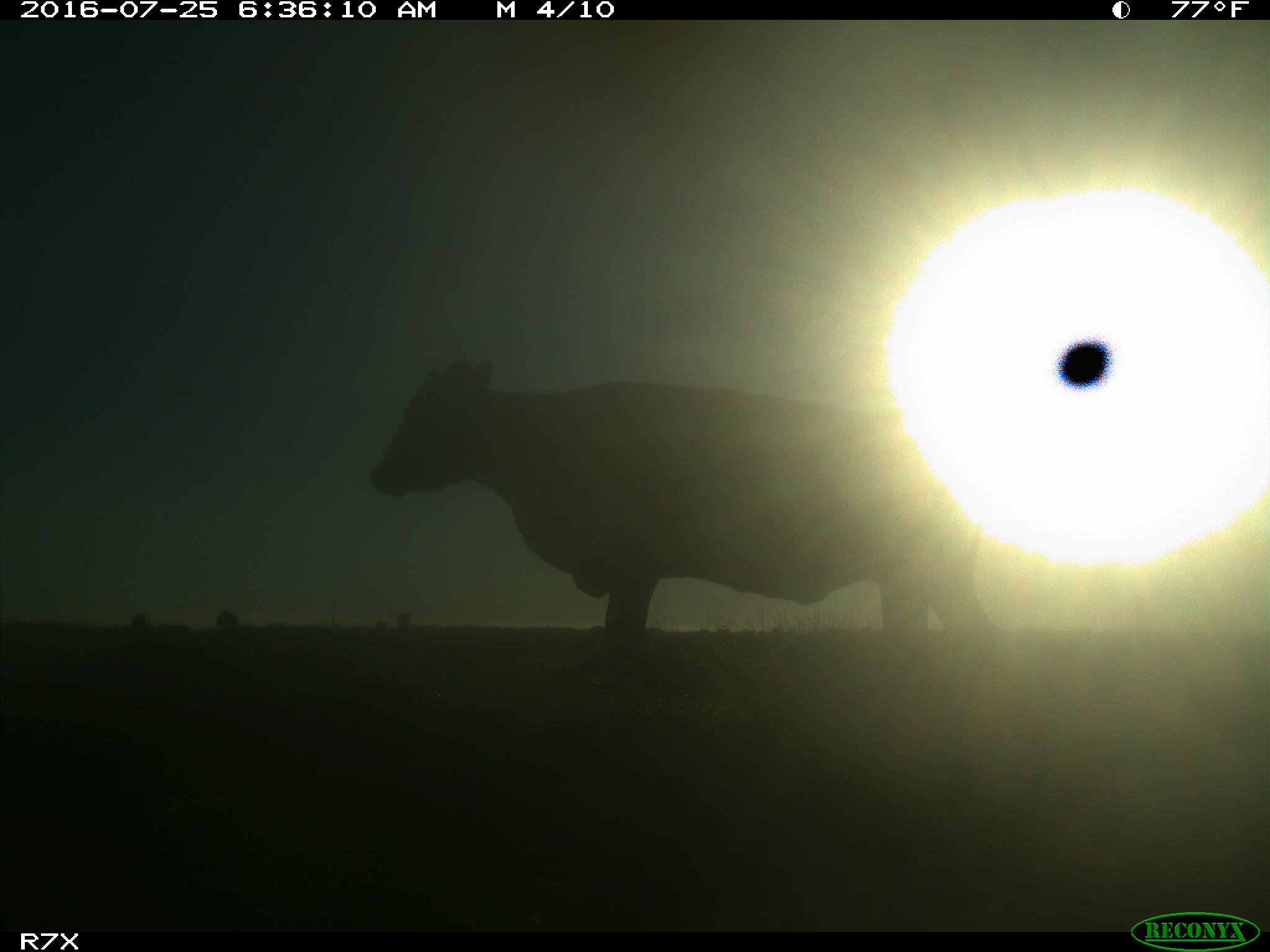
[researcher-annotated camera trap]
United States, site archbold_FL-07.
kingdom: Animalia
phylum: Chordata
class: Mammalia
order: Artiodactyla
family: Bovidae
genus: Bos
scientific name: Bos taurus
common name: domestic cow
Bos taurus (domestic cow).